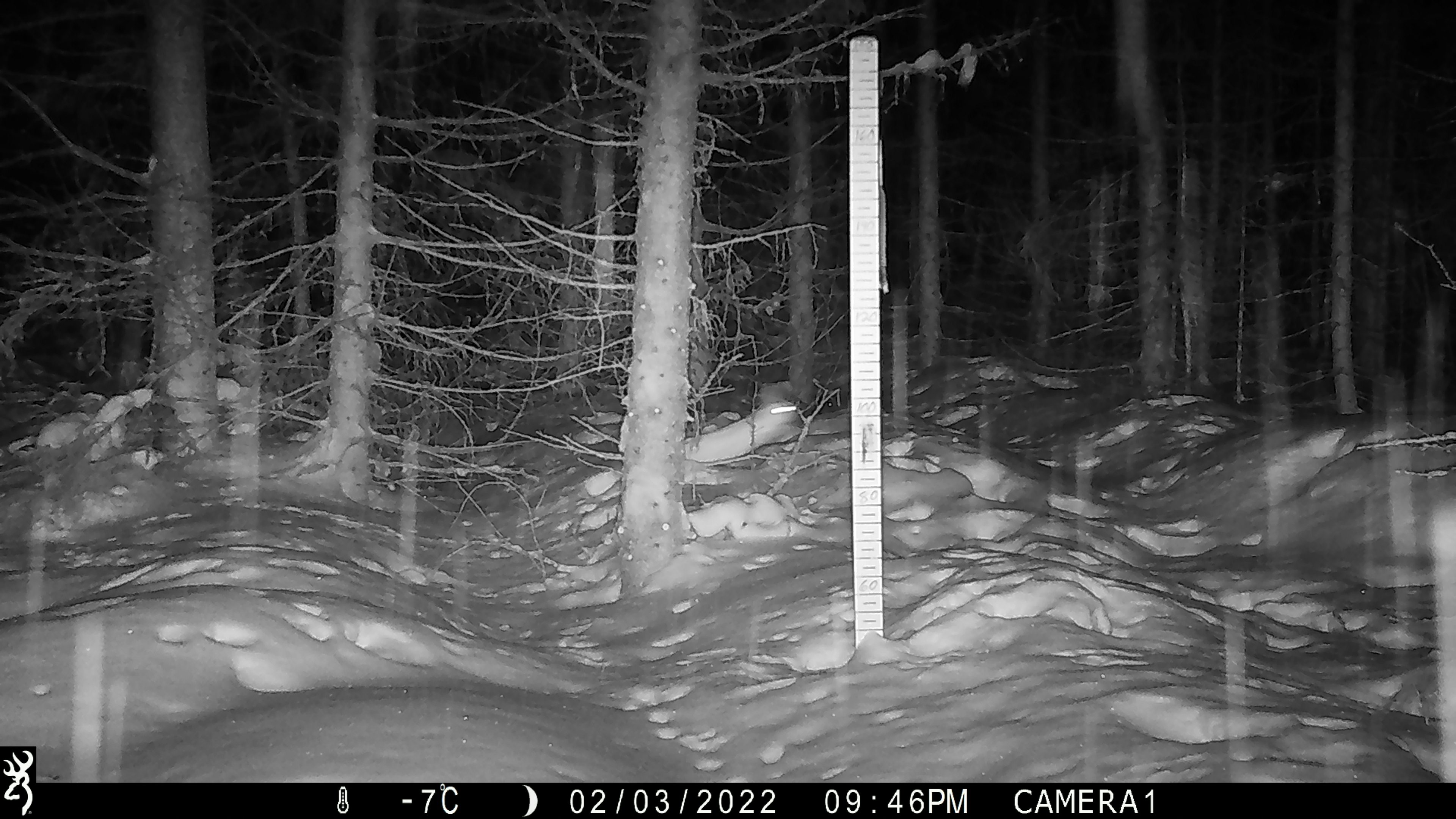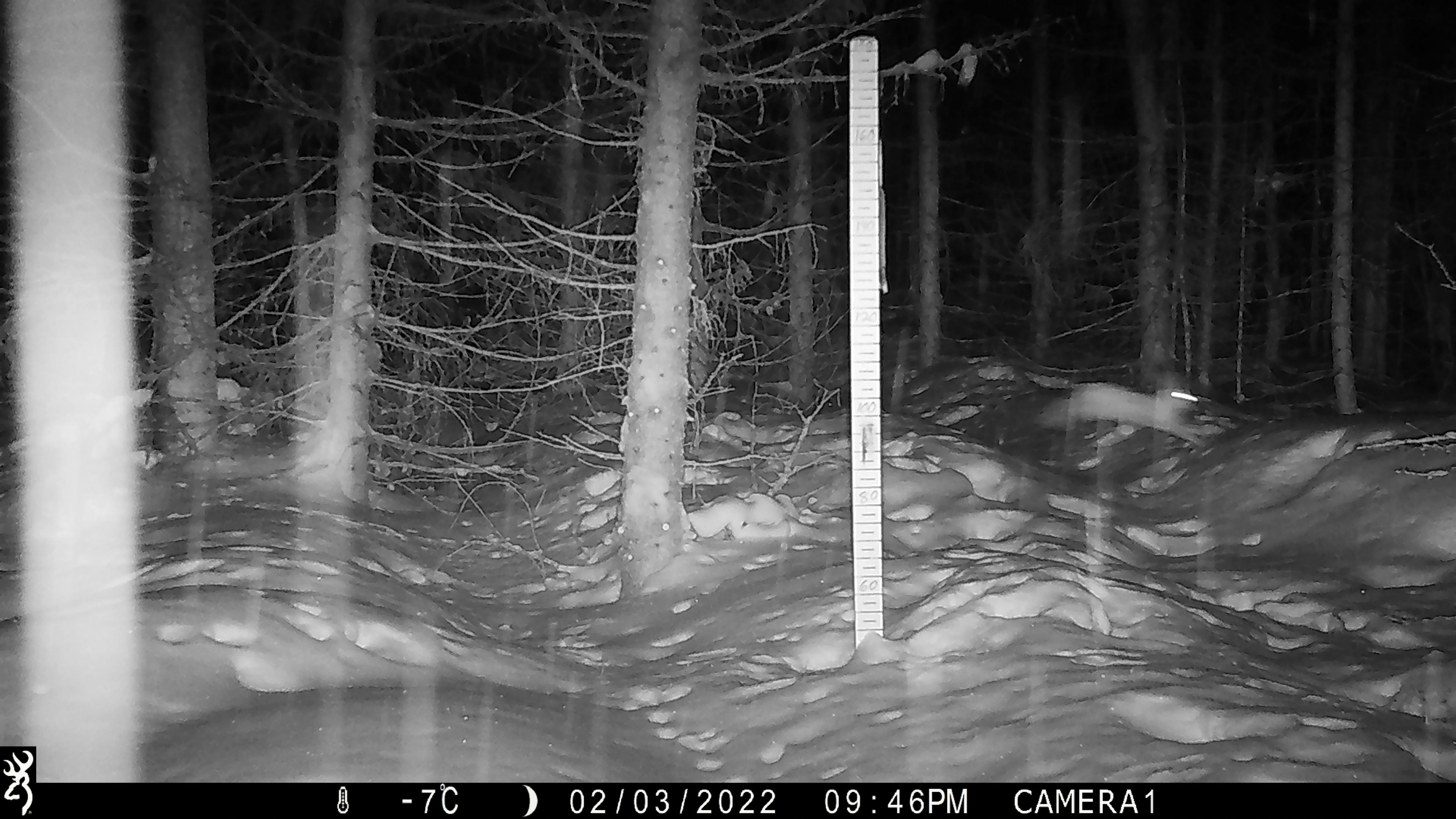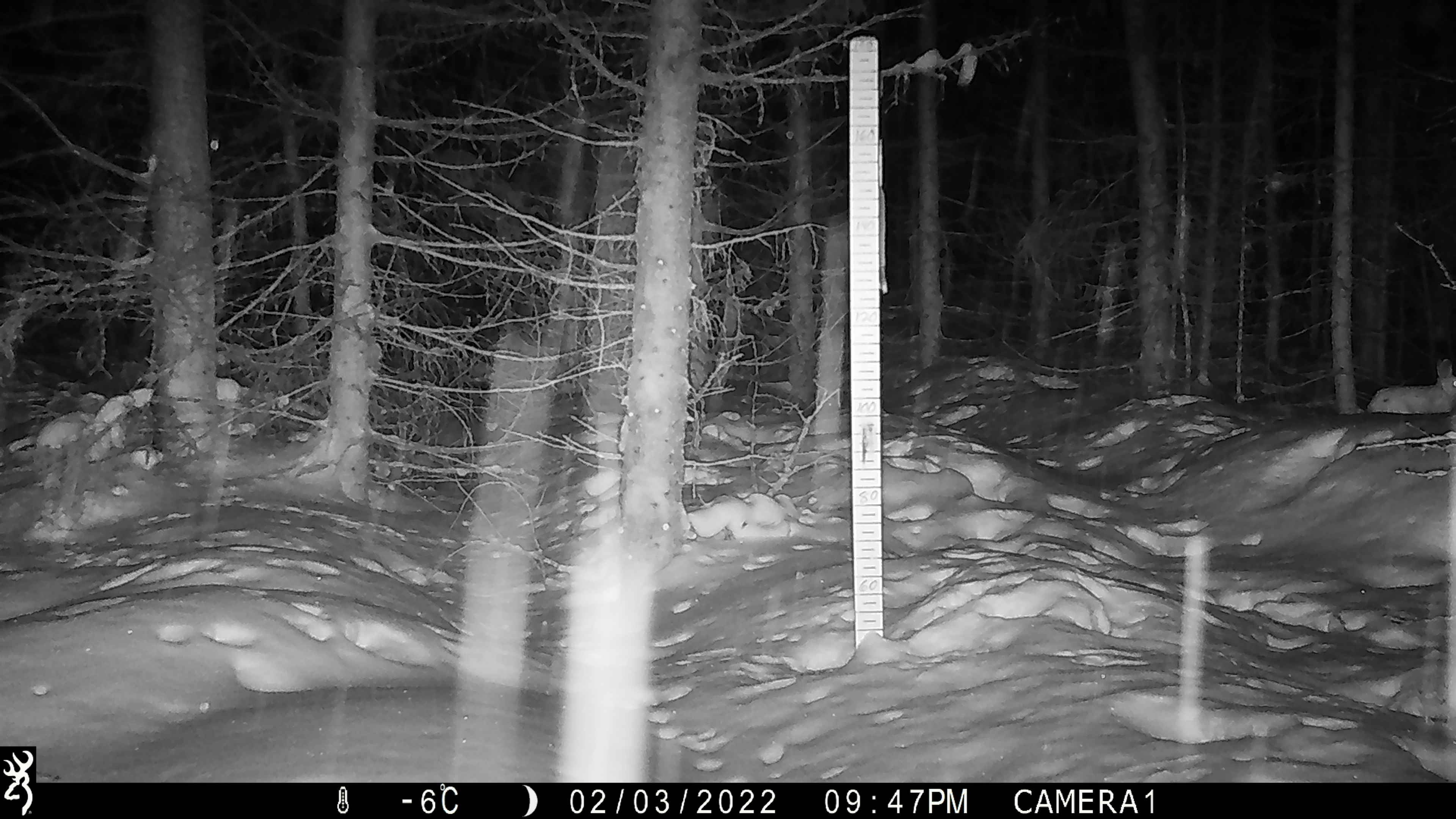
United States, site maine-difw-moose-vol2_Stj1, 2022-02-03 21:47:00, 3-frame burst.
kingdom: Animalia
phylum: Chordata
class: Mammalia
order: Lagomorpha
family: Leporidae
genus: Lepus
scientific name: Lepus americanus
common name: snowshoe hare